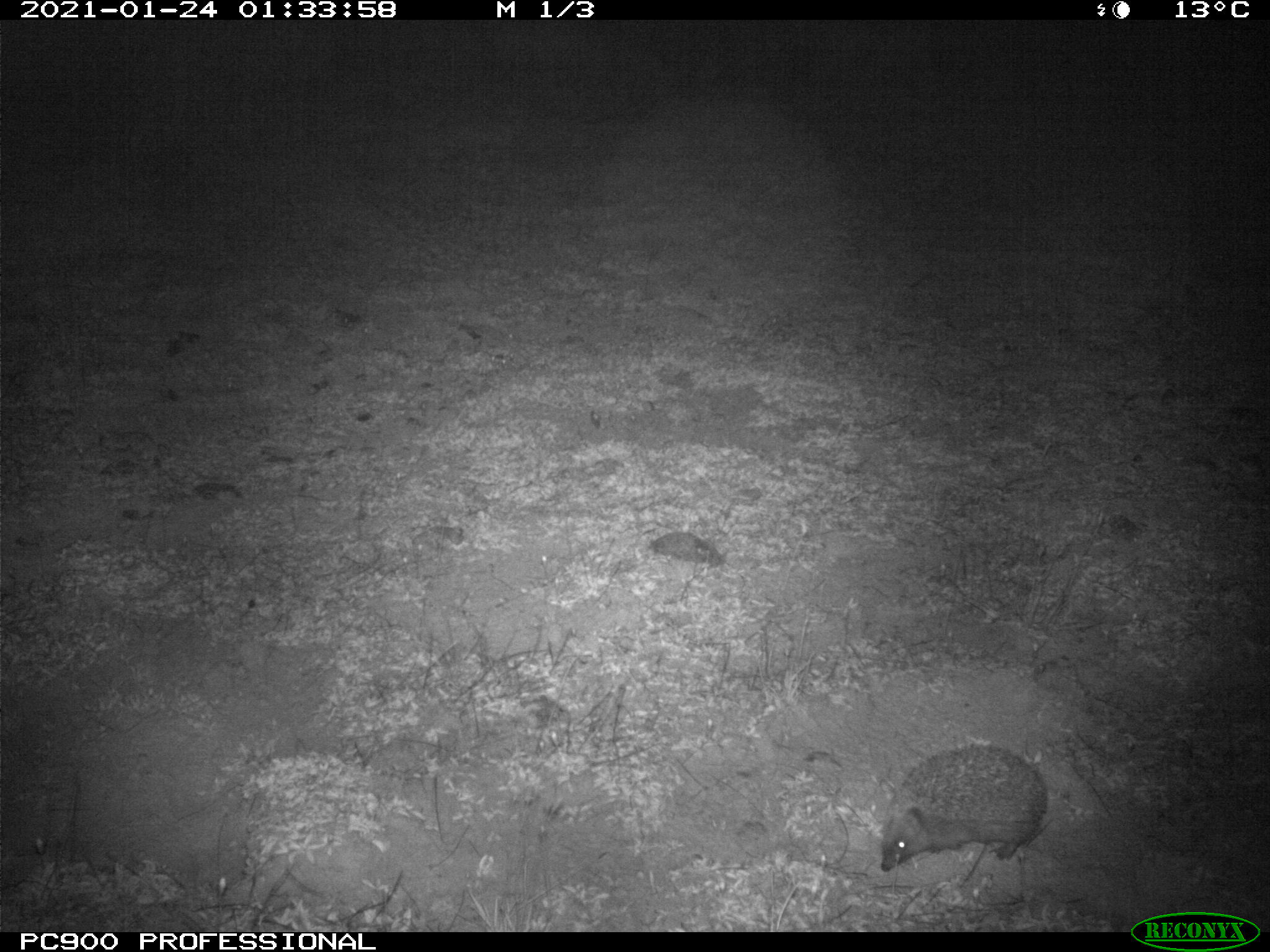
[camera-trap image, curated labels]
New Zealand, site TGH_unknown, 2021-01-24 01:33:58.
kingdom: Animalia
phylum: Chordata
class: Mammalia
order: Eulipotyphla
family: Erinaceidae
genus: Erinaceus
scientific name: Erinaceus europaeus europaeus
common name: european hedgehog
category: hedgehog